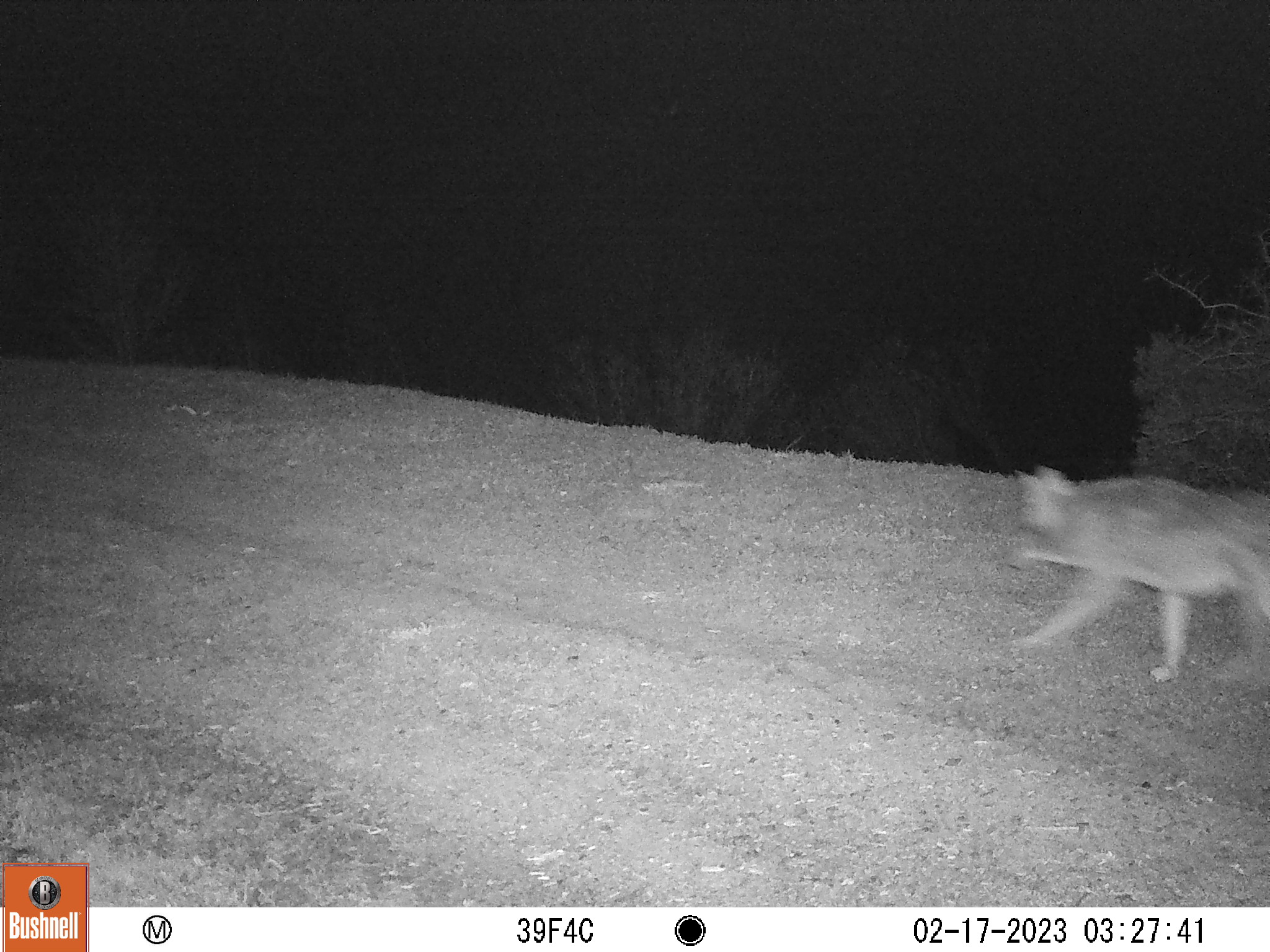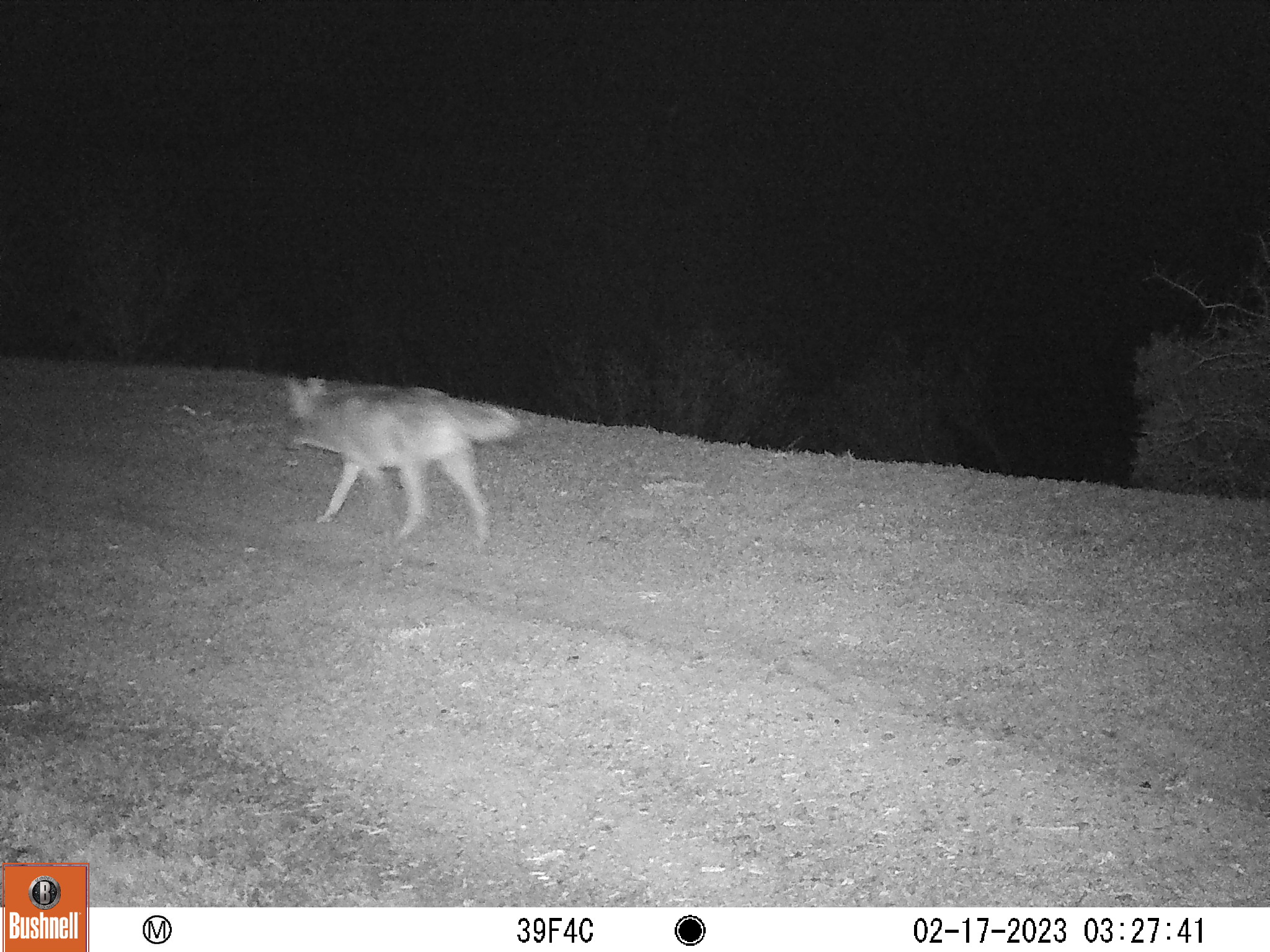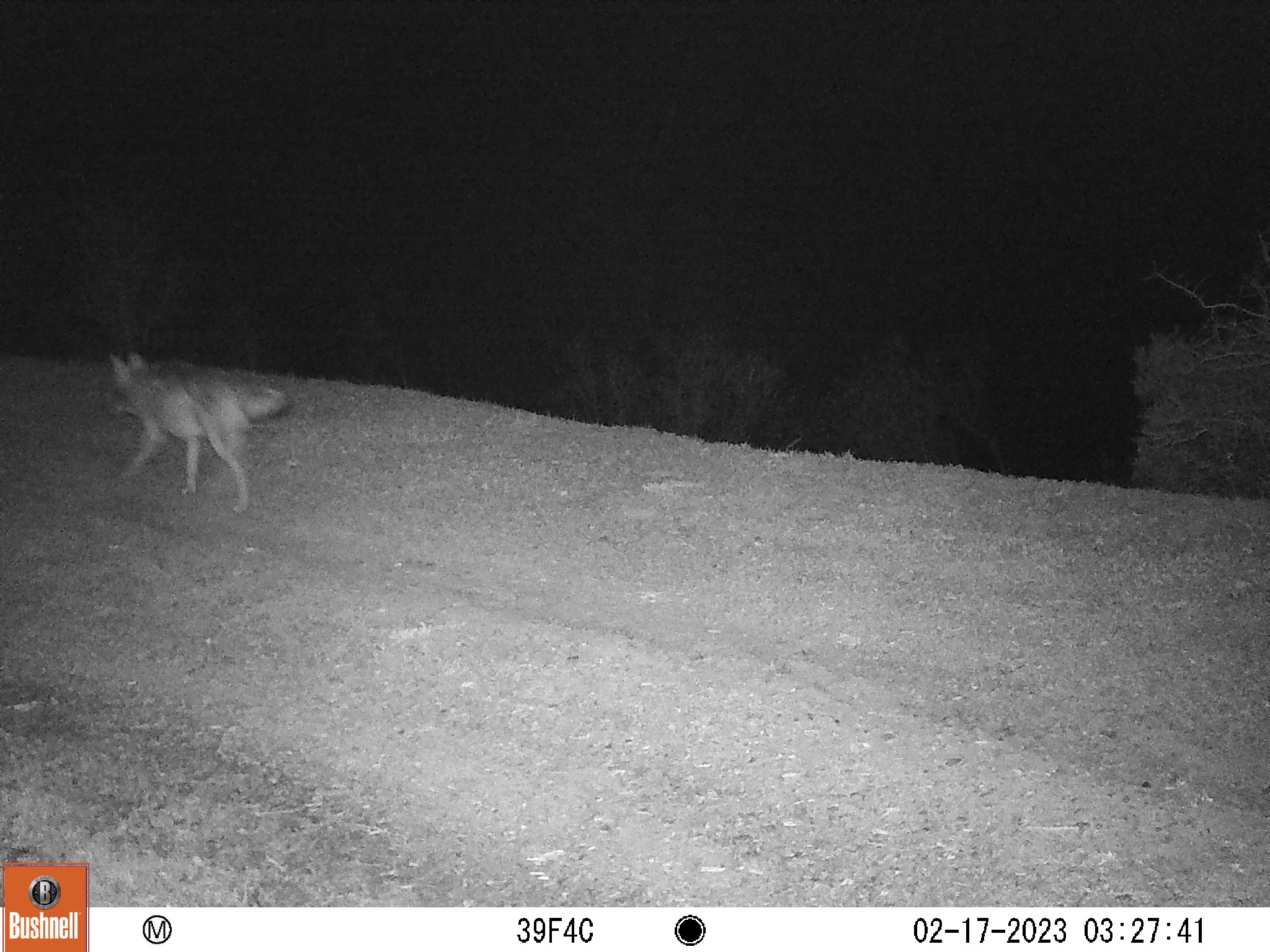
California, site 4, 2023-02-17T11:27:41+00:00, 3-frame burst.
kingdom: Animalia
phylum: Chordata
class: Mammalia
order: Carnivora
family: Canidae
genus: Canis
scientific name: Canis latrans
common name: coyote